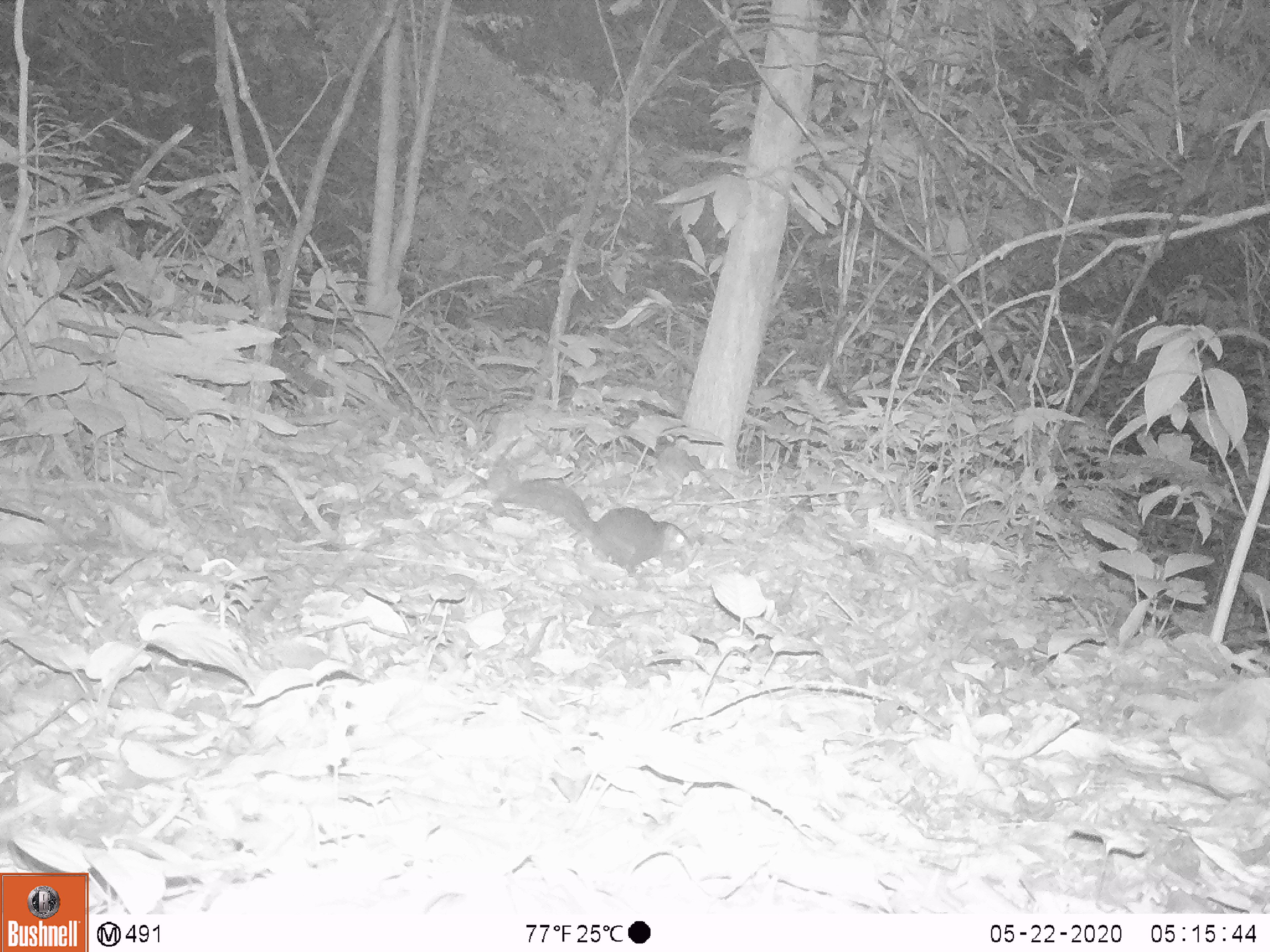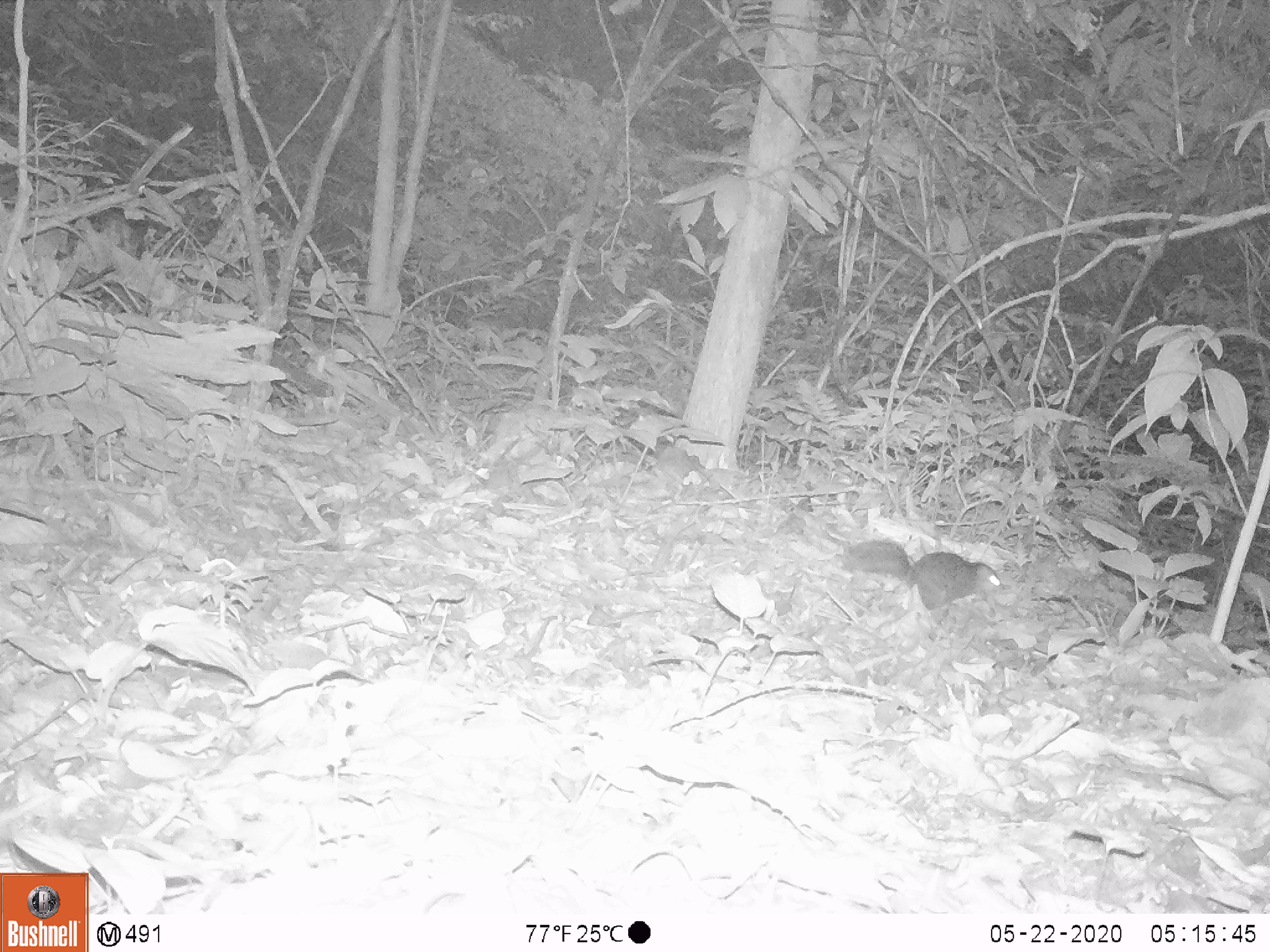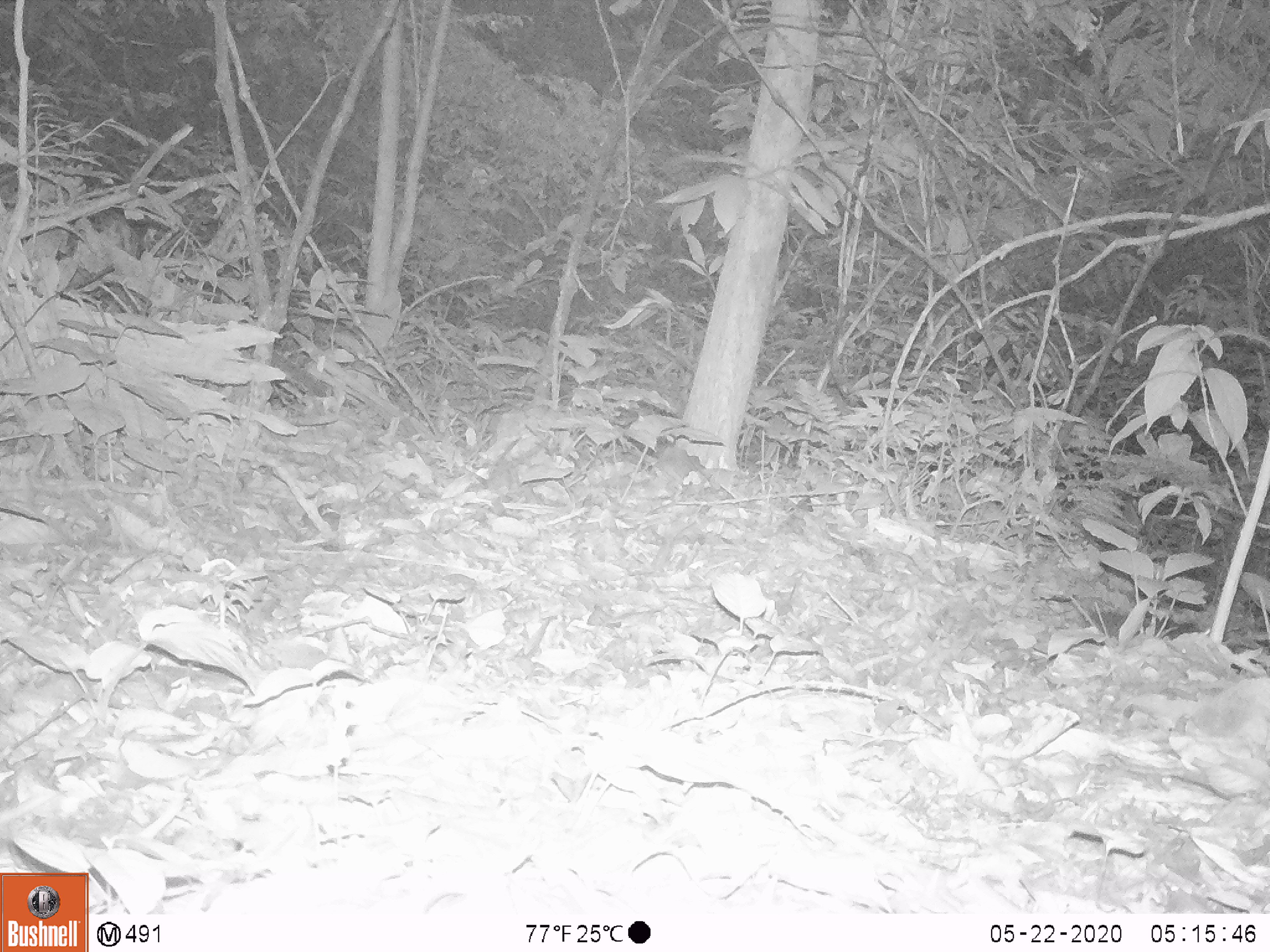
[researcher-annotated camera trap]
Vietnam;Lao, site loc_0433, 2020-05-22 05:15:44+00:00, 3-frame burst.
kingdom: Animalia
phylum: Chordata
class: Mammalia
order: Rodentia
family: Sciuridae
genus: Dremomys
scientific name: Dremomys rufigenis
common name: red-cheeked squirrel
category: red cheeked squirrel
Red cheeked squirrel (red-cheeked squirrel) (Dremomys rufigenis). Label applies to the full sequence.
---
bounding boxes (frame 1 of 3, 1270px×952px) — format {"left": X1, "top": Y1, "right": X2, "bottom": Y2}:
red cheeked squirrel: {"left": 495, "top": 476, "right": 693, "bottom": 576}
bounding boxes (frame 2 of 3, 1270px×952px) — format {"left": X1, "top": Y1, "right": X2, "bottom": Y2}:
red cheeked squirrel: {"left": 841, "top": 539, "right": 1005, "bottom": 612}